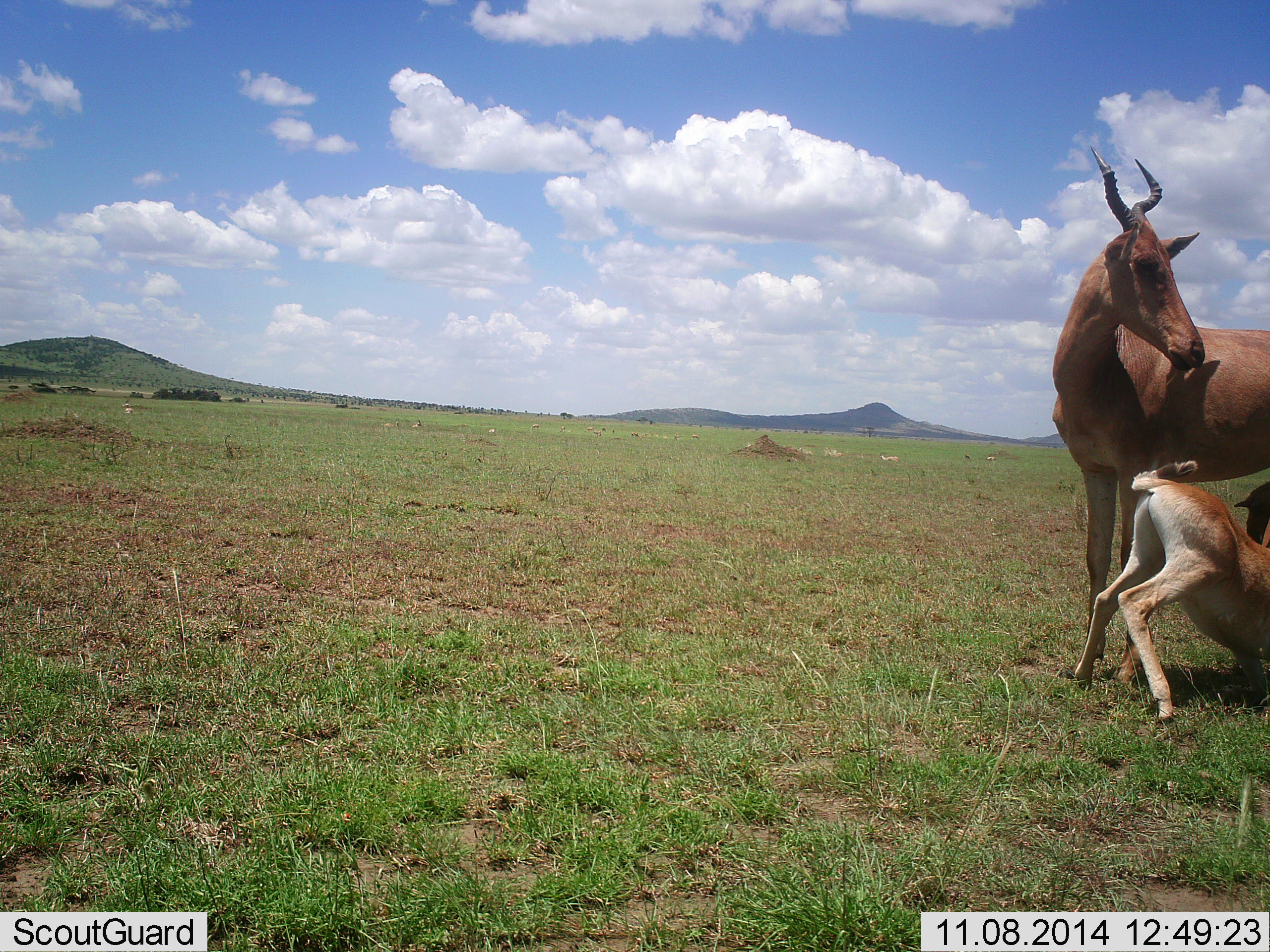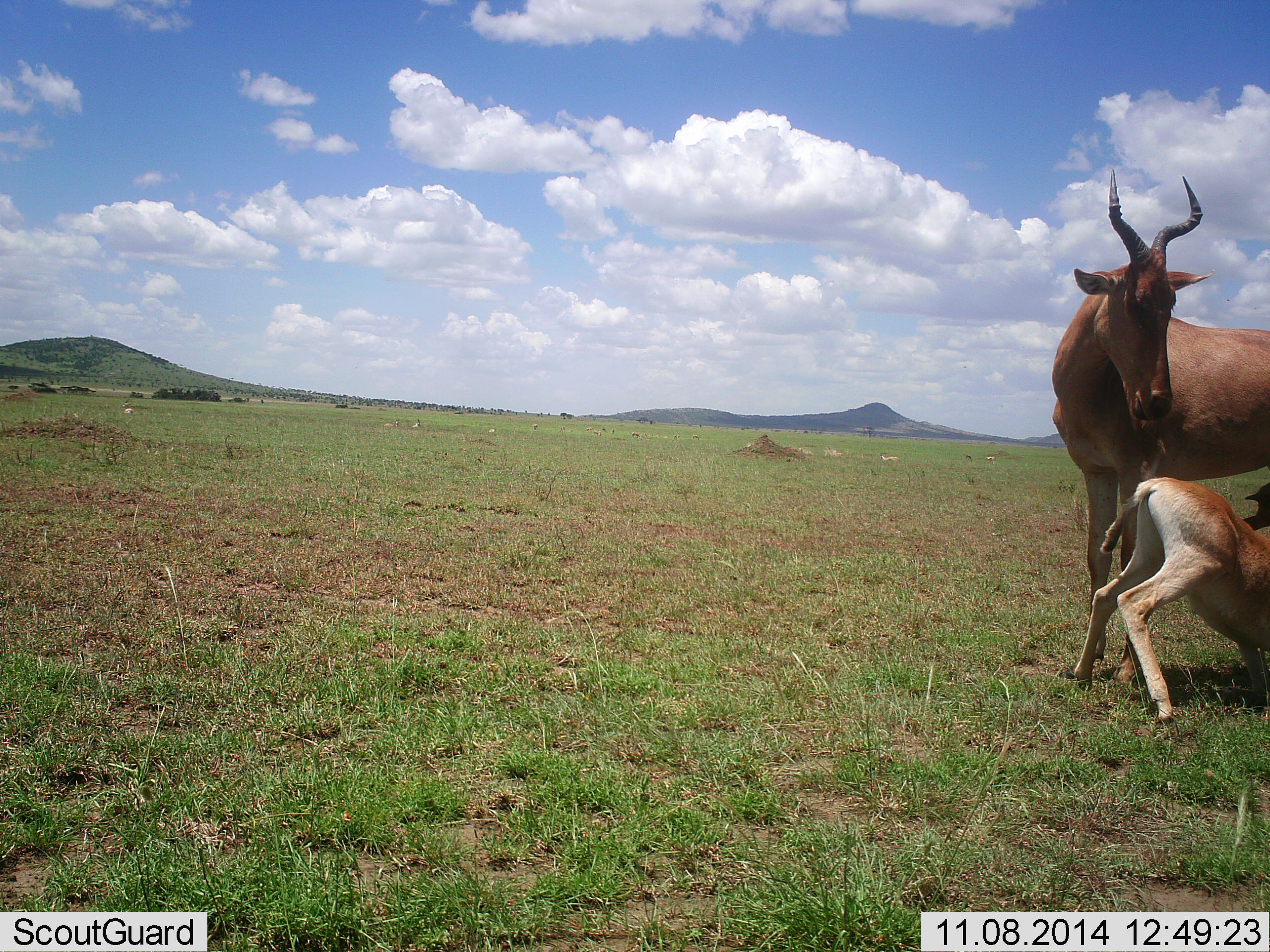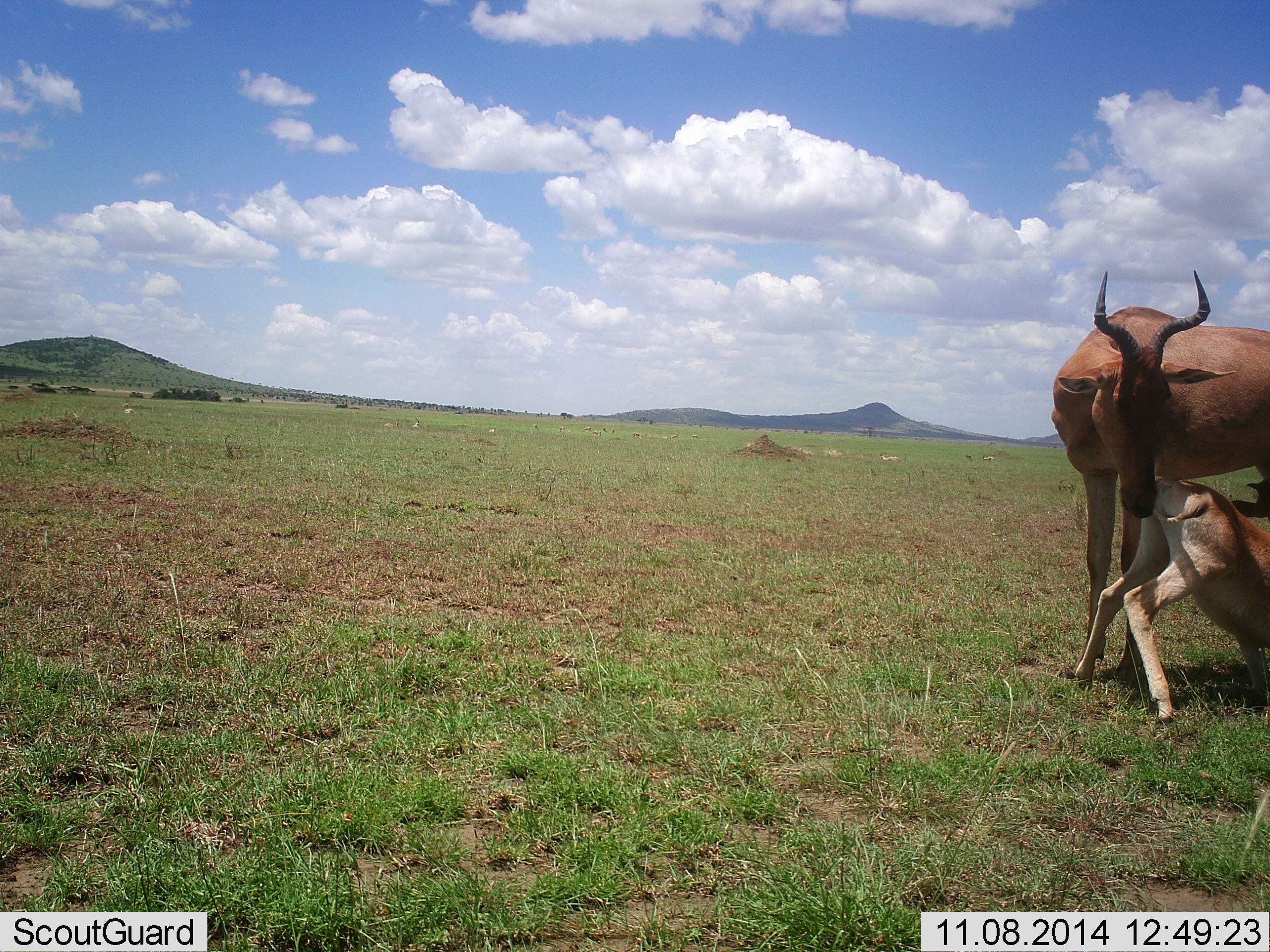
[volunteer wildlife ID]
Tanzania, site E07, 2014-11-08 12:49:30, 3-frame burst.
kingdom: Animalia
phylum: Chordata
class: Mammalia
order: Artiodactyla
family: Bovidae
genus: Alcelaphus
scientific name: Alcelaphus buselaphus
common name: hartebeest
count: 2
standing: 70%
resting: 0%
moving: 0%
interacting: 60%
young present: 90%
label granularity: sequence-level